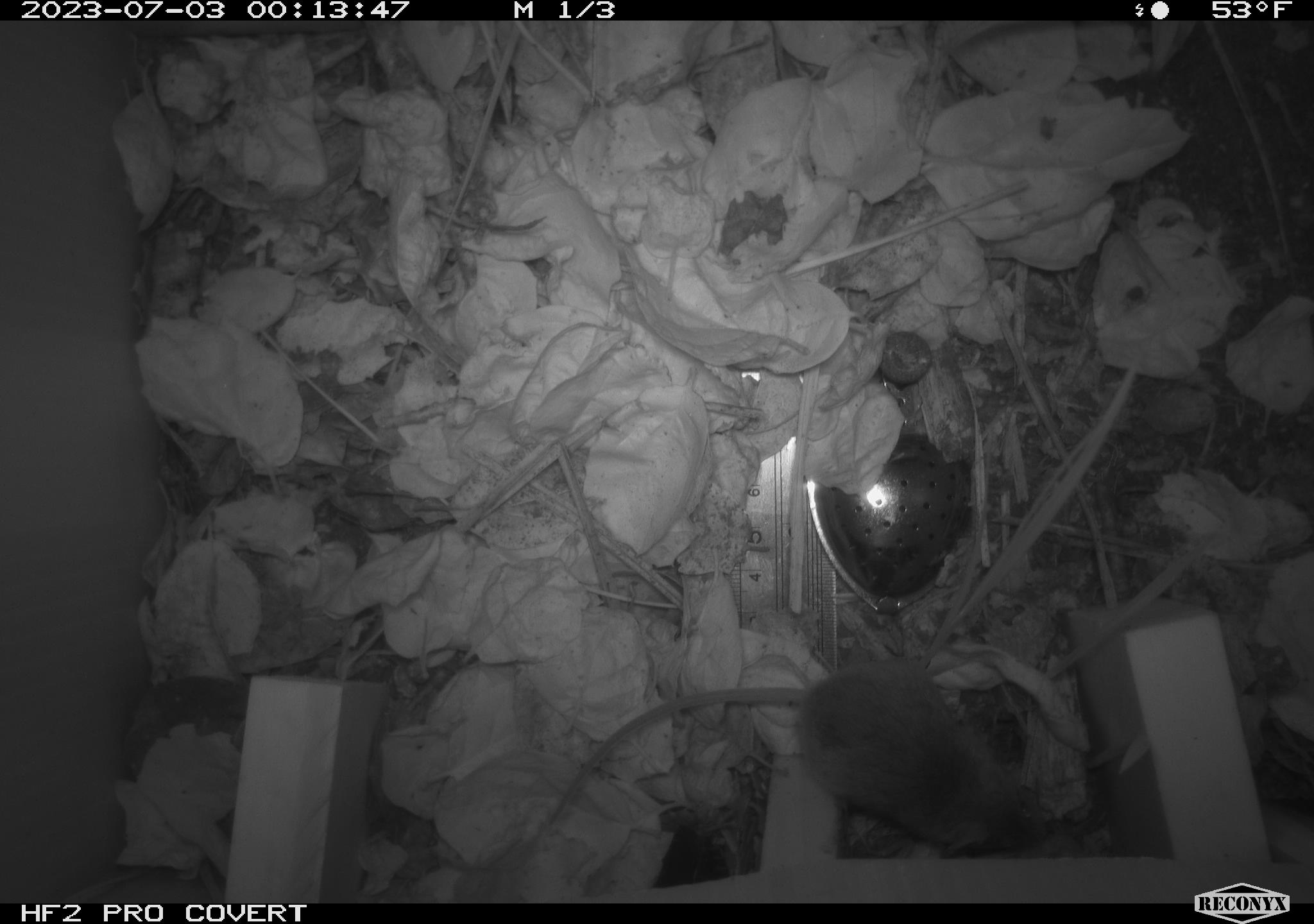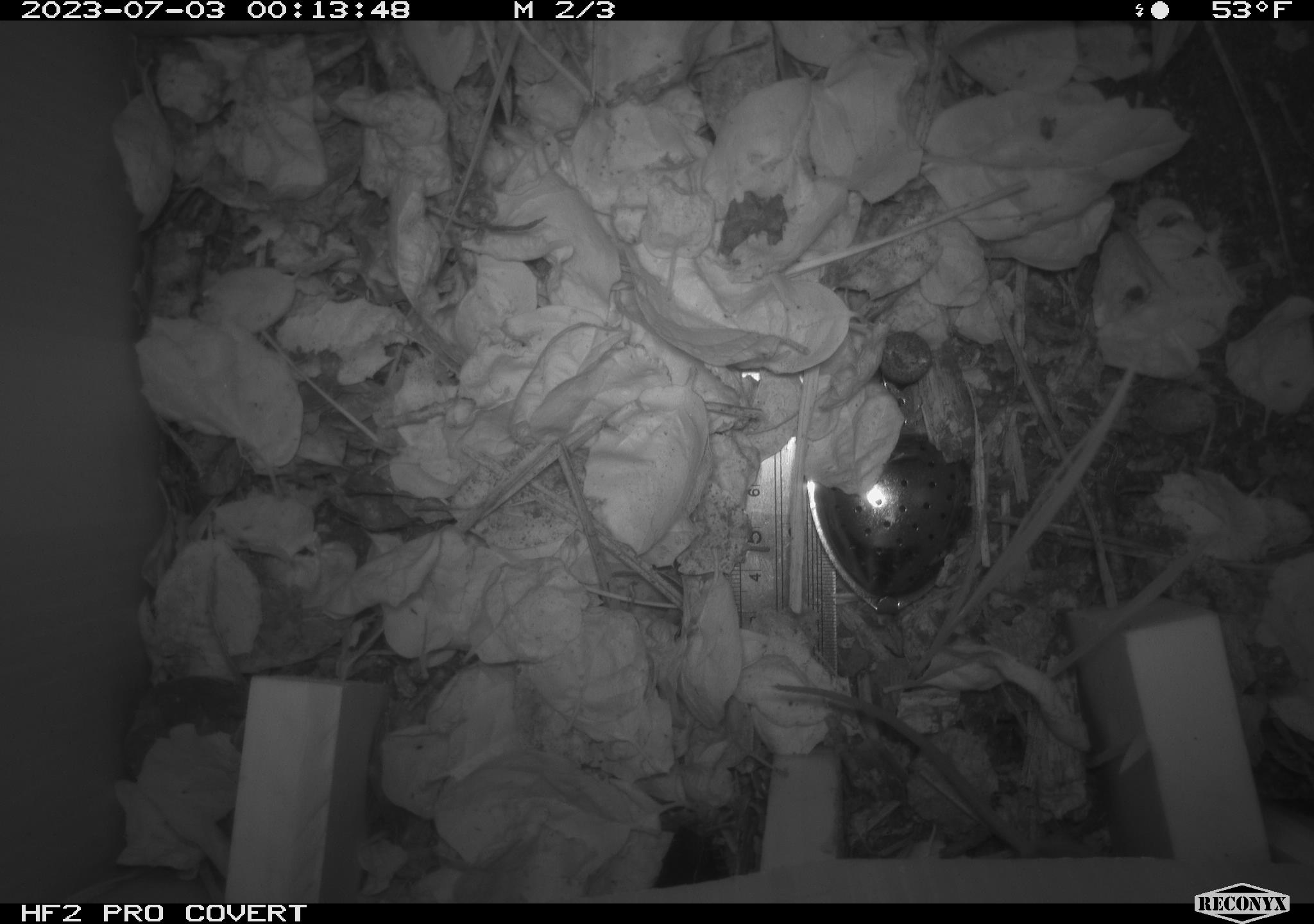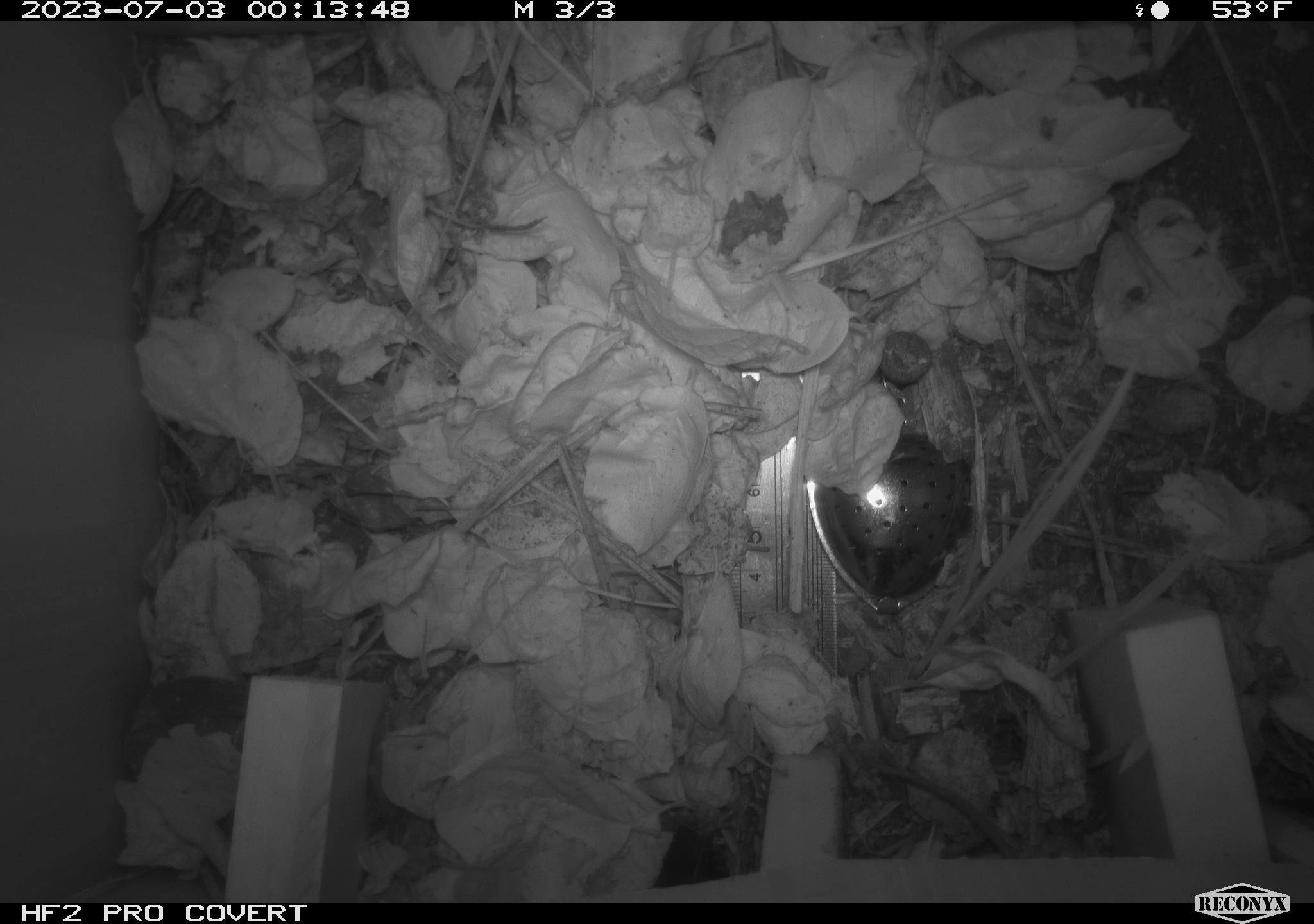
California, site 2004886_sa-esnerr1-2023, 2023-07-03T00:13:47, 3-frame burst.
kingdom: Animalia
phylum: Chordata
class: Mammalia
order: Rodentia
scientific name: Rodentia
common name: mouse species